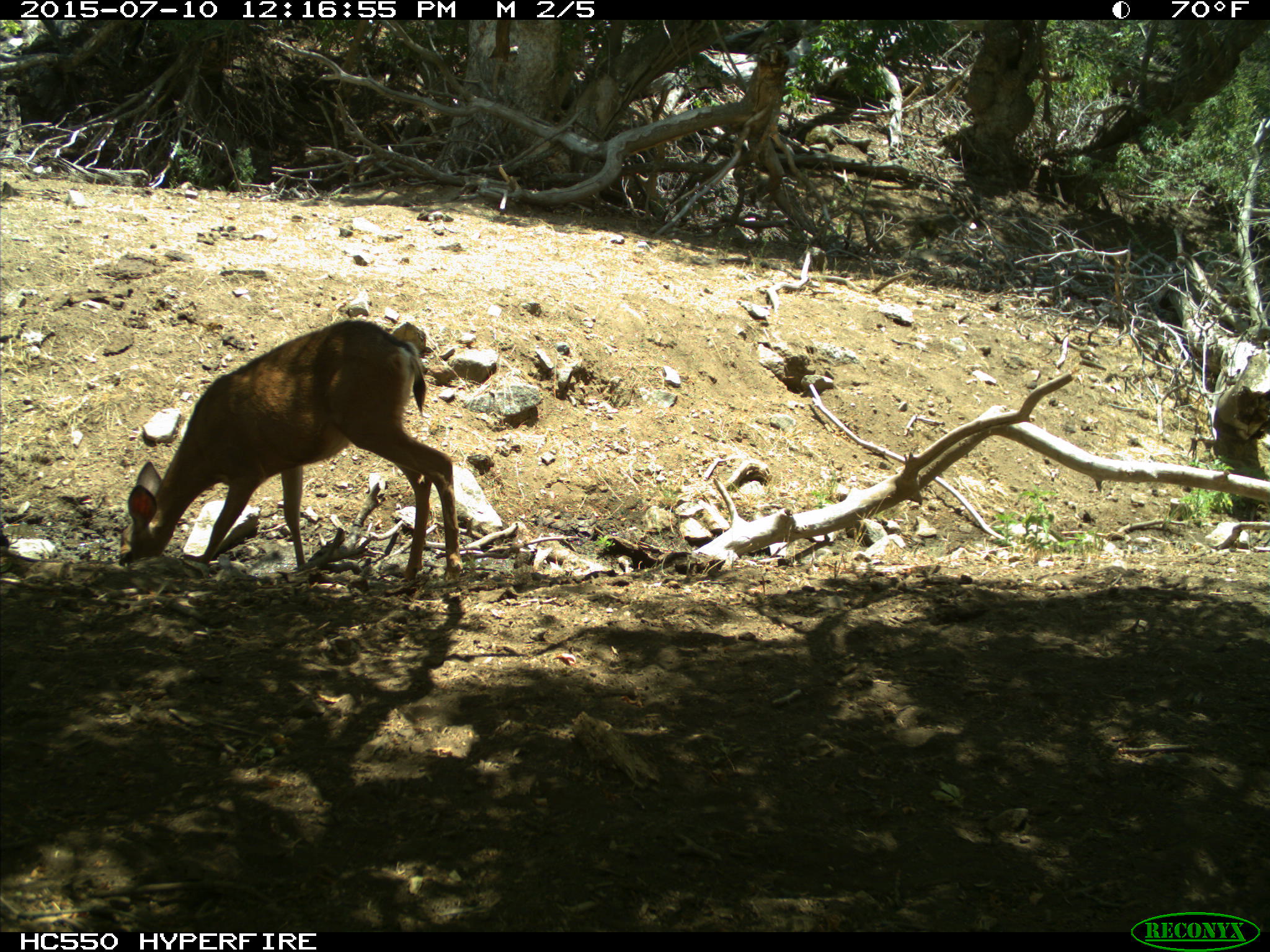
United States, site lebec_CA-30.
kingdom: Animalia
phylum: Chordata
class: Mammalia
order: Artiodactyla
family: Cervidae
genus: Odocoileus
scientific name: Odocoileus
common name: deer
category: unidentified deer